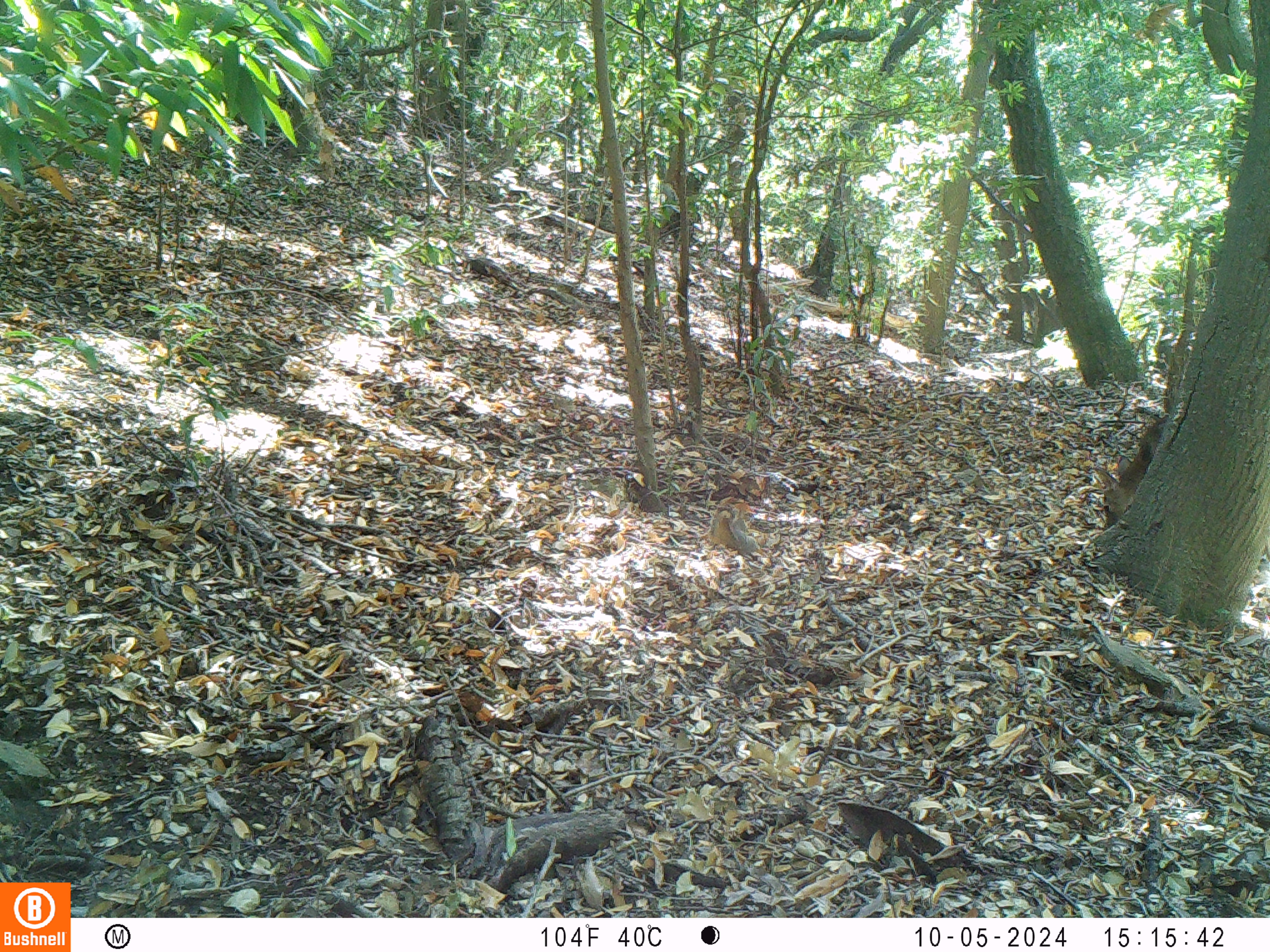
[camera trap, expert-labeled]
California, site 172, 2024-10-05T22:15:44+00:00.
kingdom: Animalia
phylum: Chordata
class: Mammalia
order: Artiodactyla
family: Cervidae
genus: Odocoileus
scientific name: Odocoileus hemionus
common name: mule deer